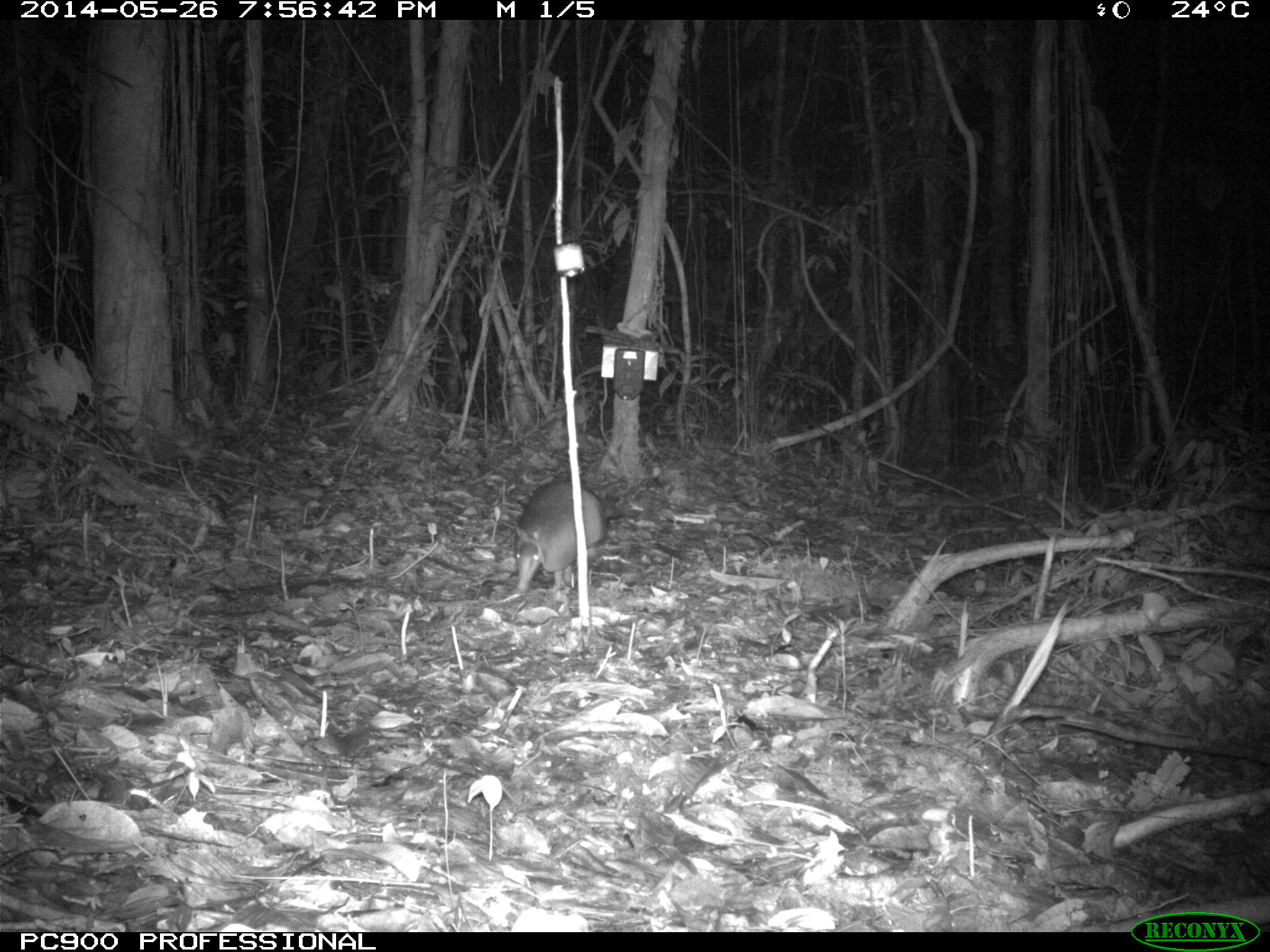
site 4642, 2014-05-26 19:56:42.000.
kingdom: Animalia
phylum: Chordata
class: Mammalia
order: Cingulata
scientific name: Cingulata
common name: armadillo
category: unknown armadillo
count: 1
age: adult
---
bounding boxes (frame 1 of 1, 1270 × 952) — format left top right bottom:
unknown armadillo: 513 478 609 595